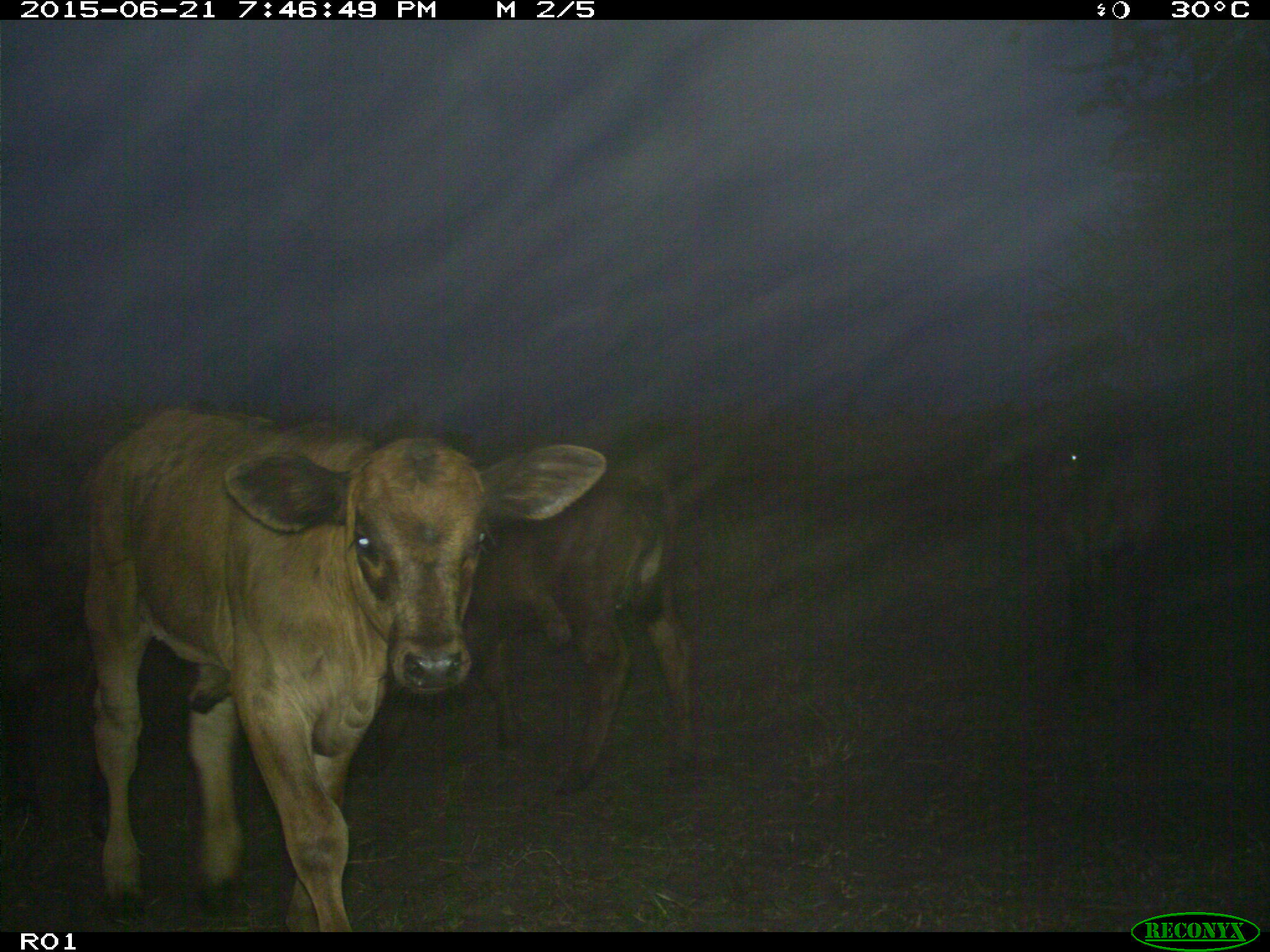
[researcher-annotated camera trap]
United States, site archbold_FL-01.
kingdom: Animalia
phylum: Chordata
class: Mammalia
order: Artiodactyla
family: Bovidae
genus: Bos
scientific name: Bos taurus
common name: domestic cow